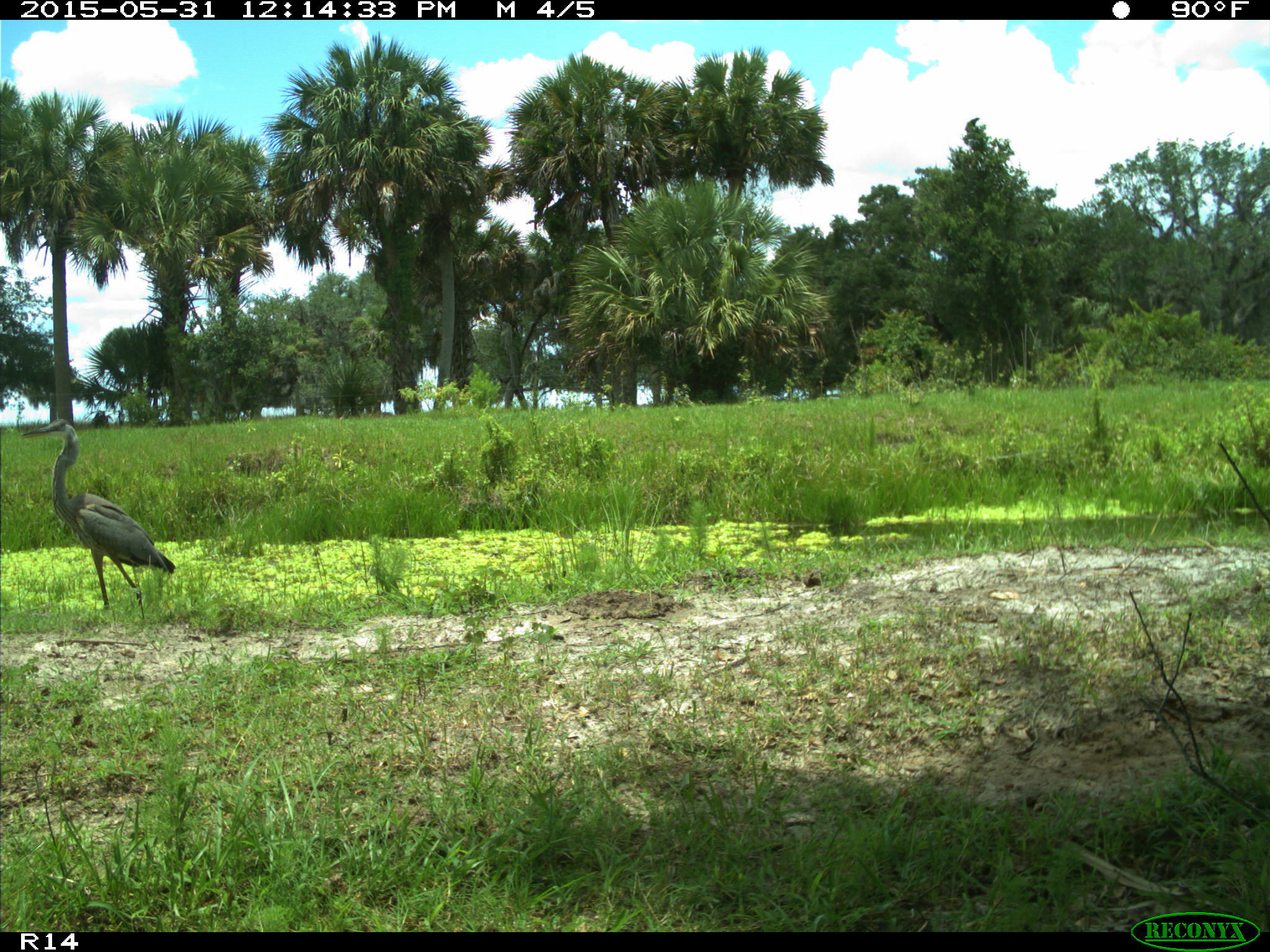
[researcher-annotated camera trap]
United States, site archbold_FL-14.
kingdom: Animalia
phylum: Chordata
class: Aves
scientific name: Aves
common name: birds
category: unidentified bird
Unidentified bird (birds) (Aves).